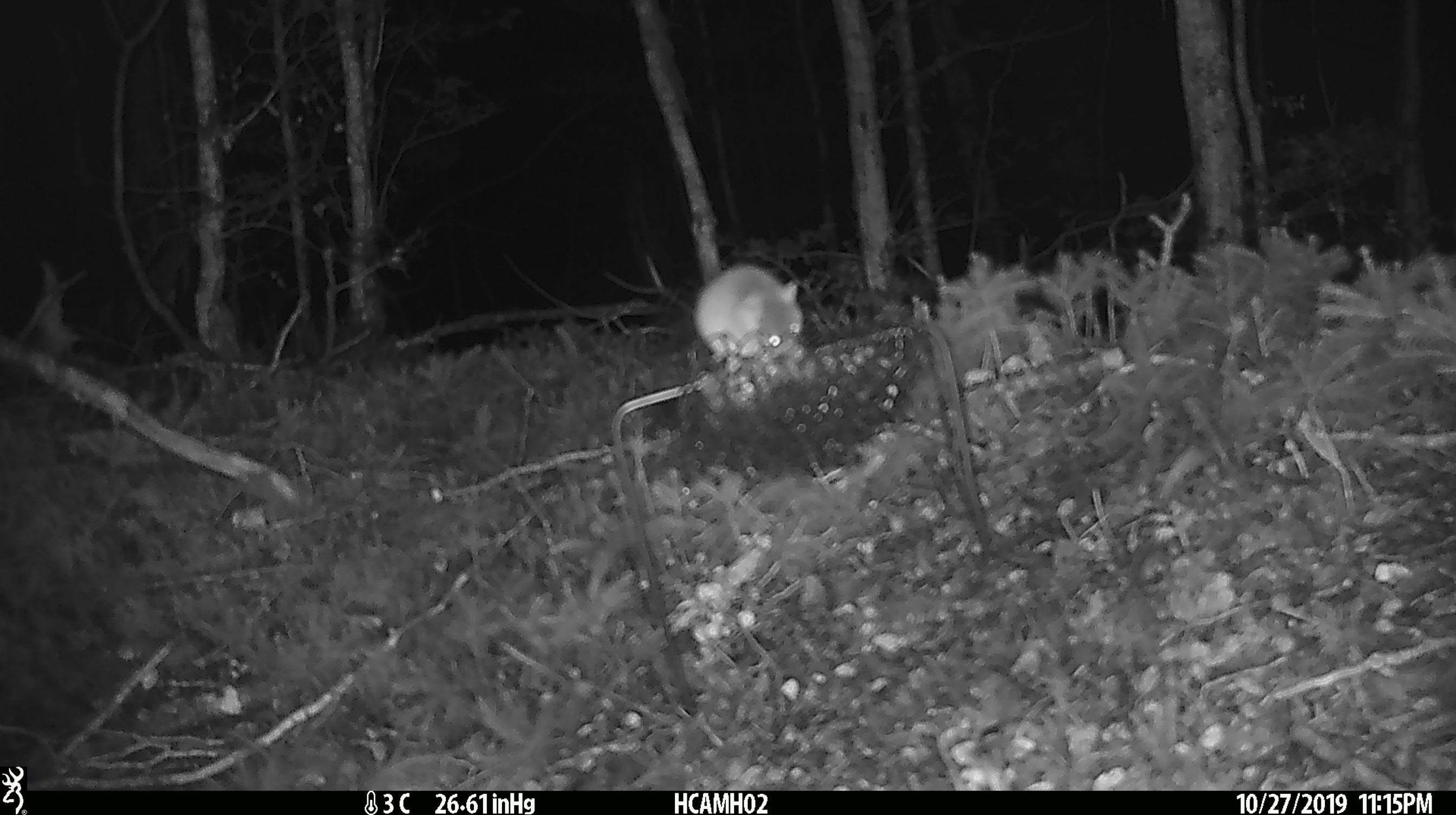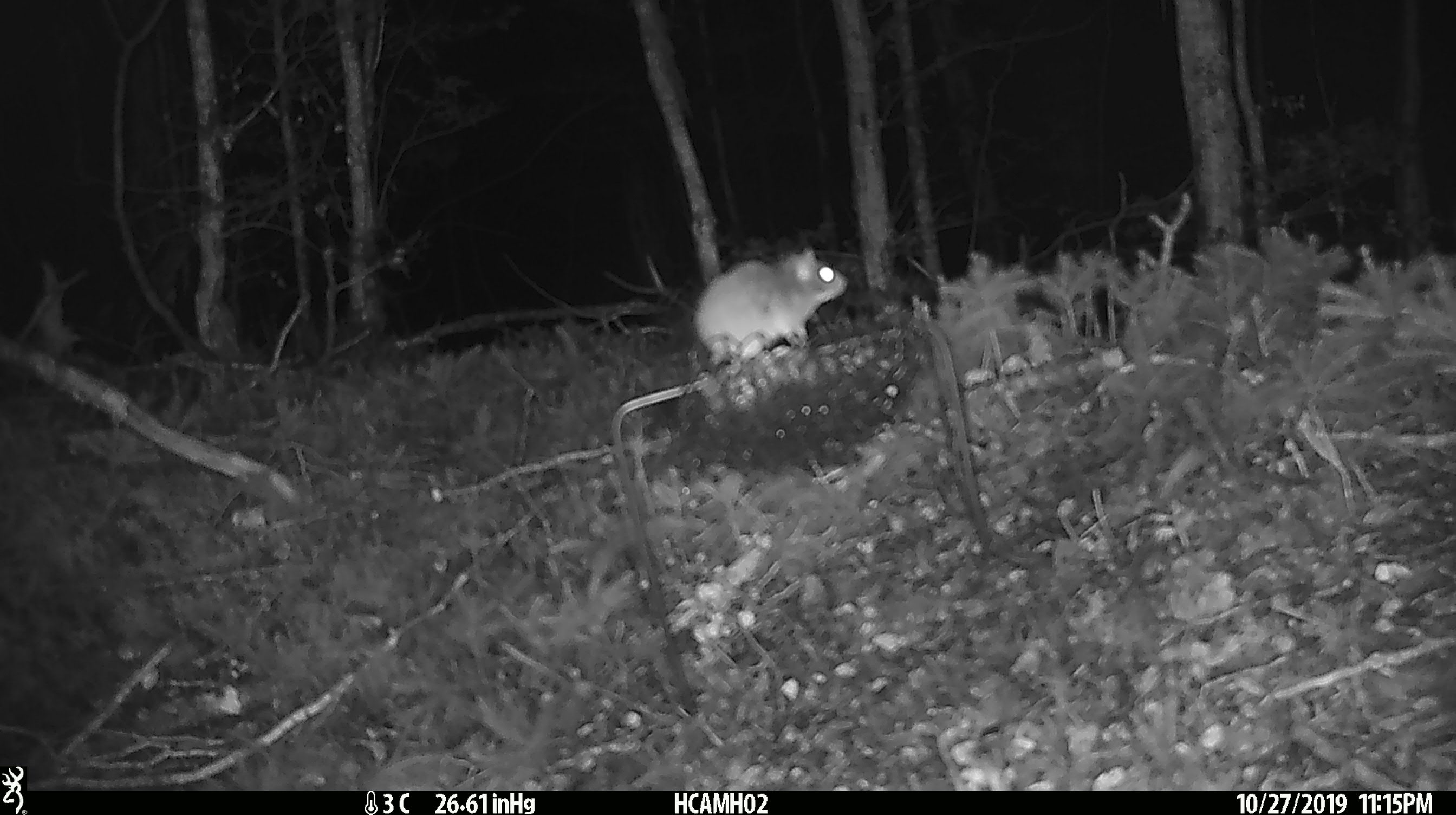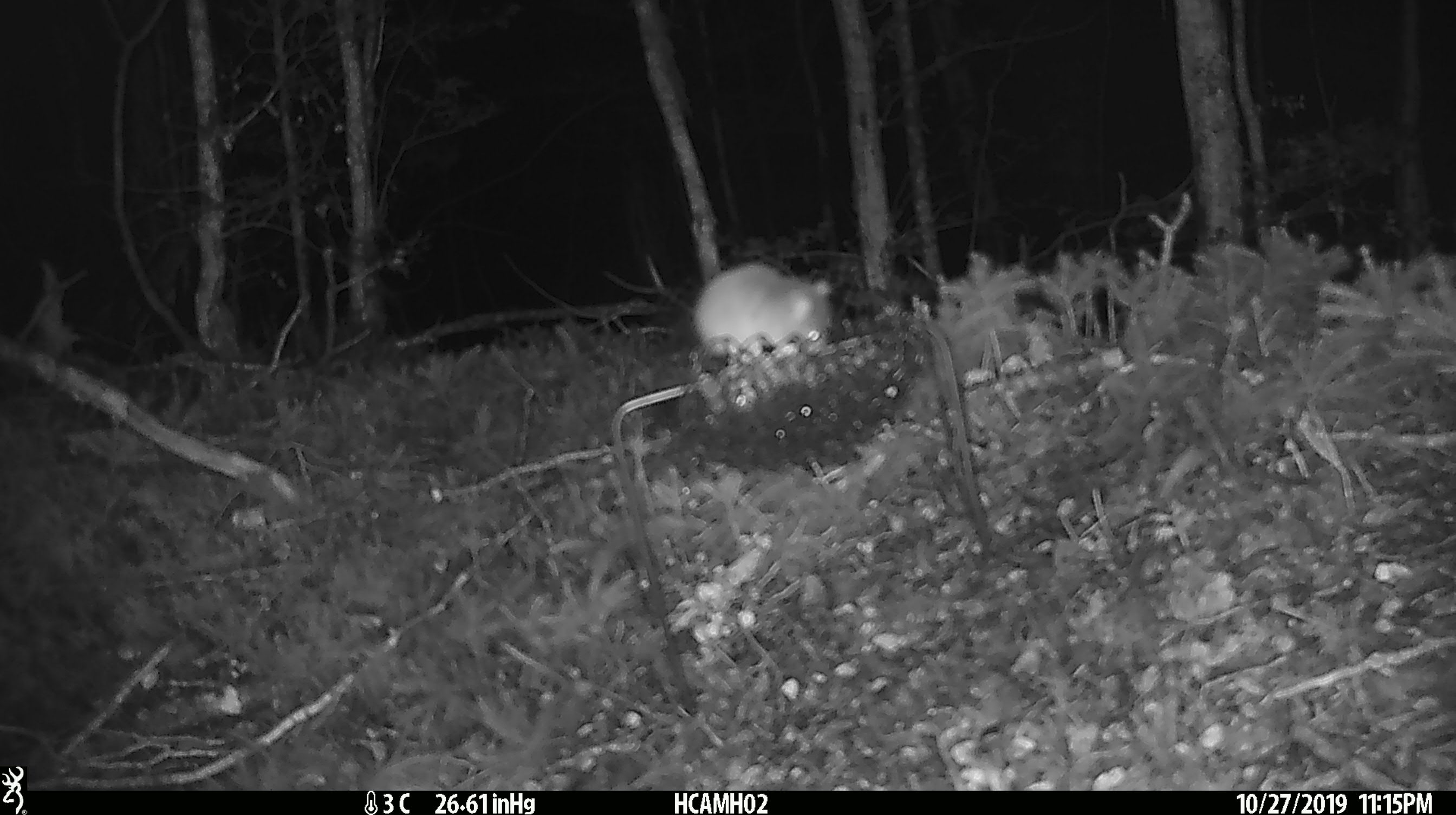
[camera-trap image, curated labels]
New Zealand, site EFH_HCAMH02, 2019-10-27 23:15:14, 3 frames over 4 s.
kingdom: Animalia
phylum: Chordata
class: Mammalia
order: Rodentia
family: Muridae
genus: Mus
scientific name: Mus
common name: mouse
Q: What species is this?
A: Mouse (Mus).